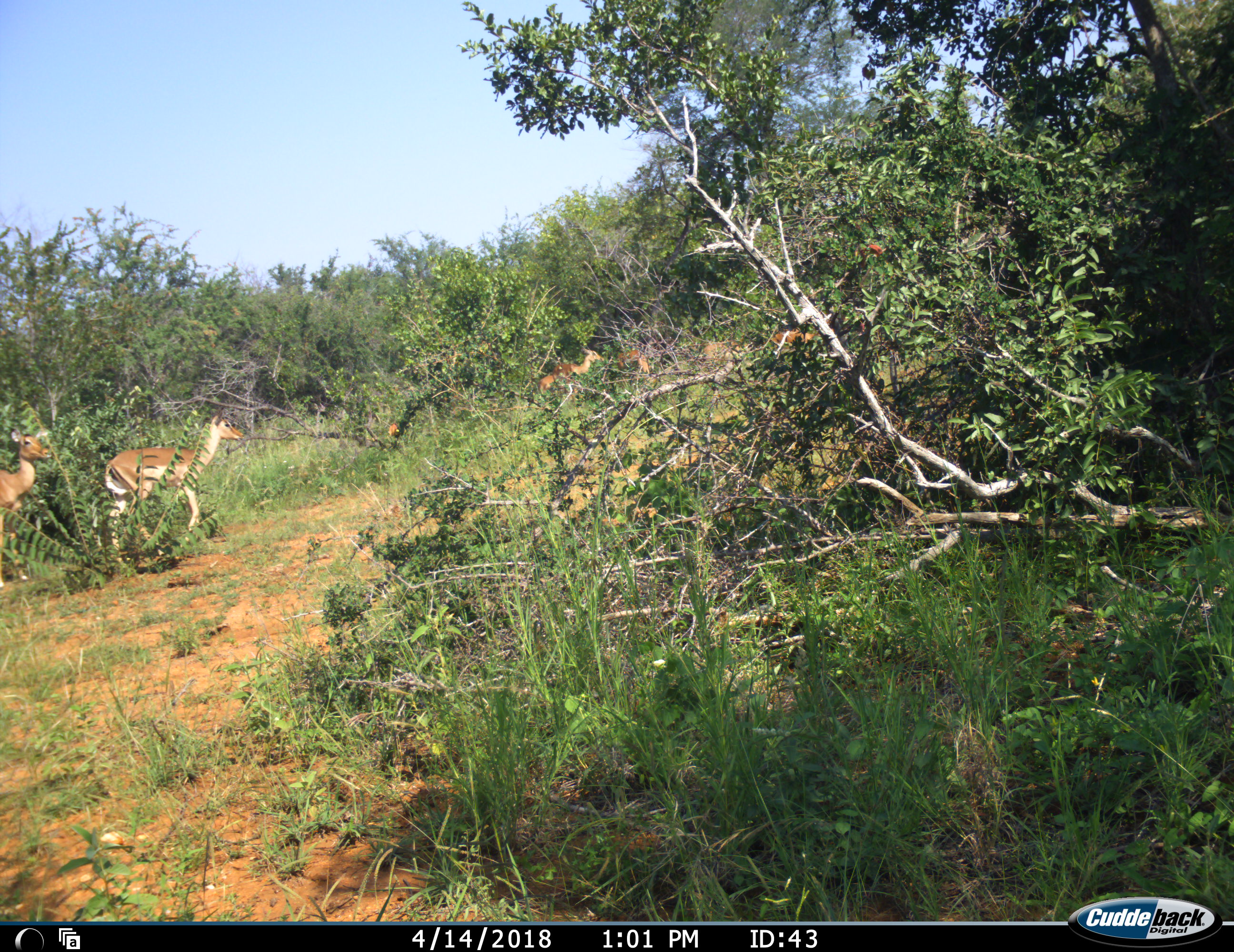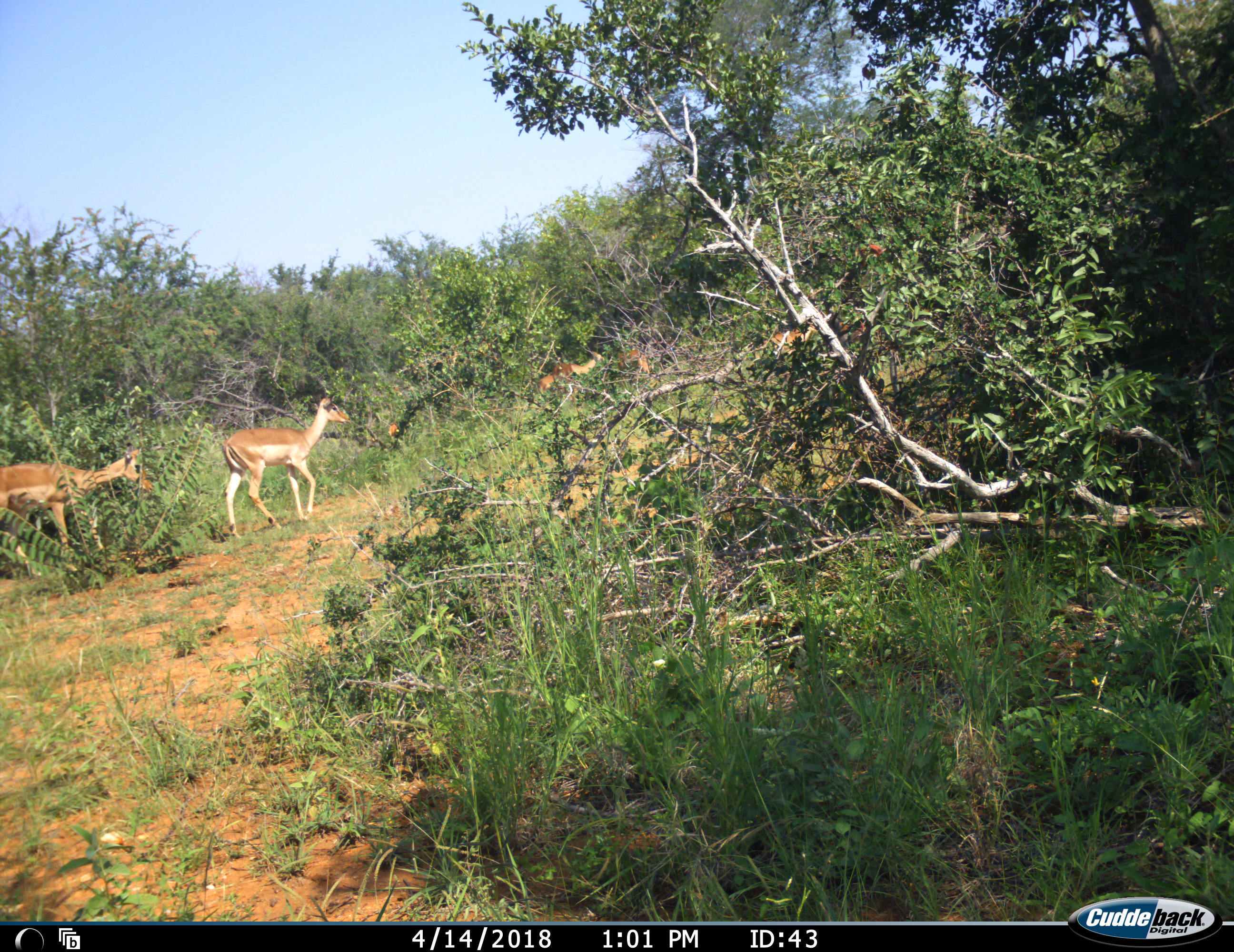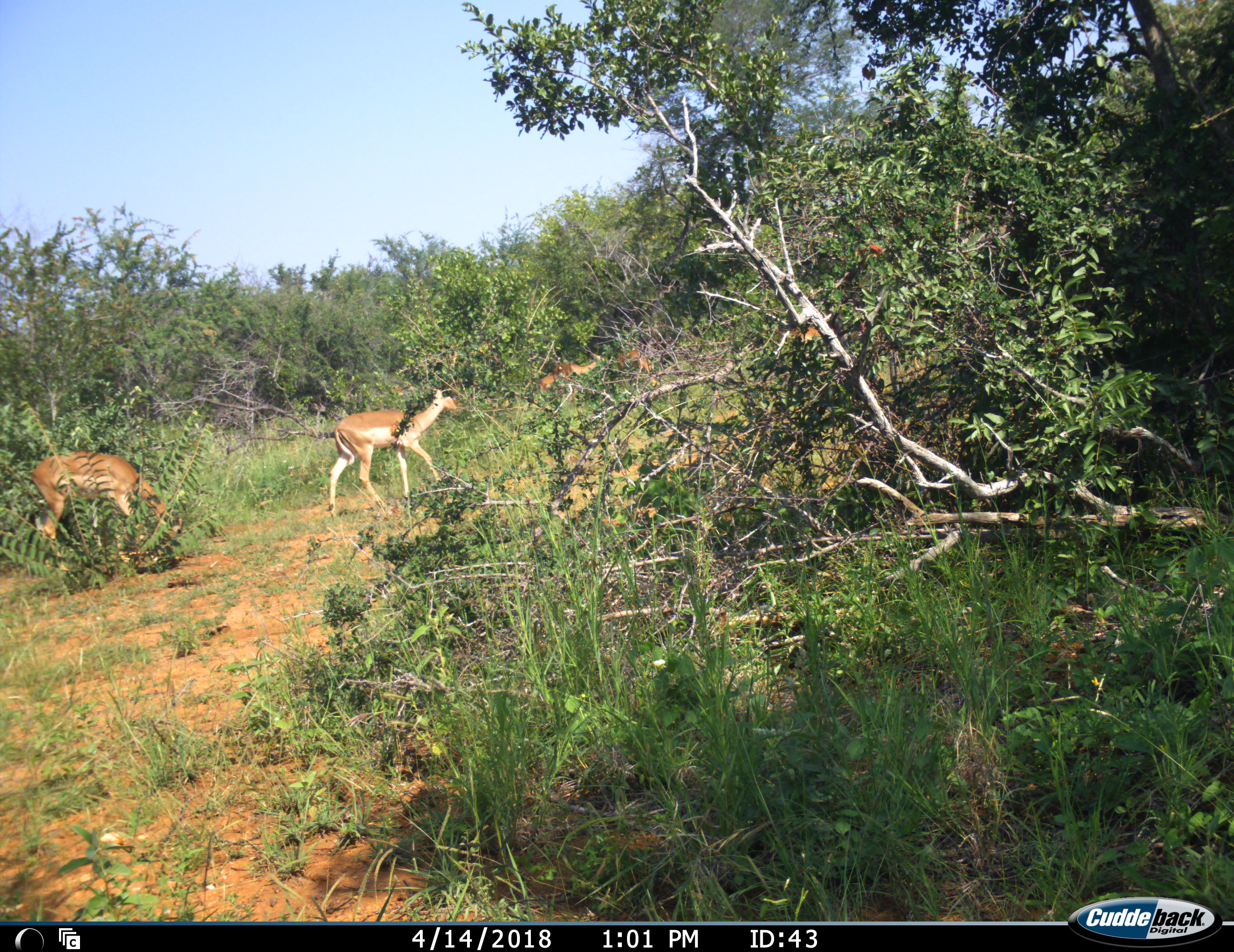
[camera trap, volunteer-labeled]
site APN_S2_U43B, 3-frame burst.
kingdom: Animalia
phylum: Chordata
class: Mammalia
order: Artiodactyla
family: Bovidae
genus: Aepyceros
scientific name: Aepyceros melampus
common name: impala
Impala (Aepyceros melampus), count 6. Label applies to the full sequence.